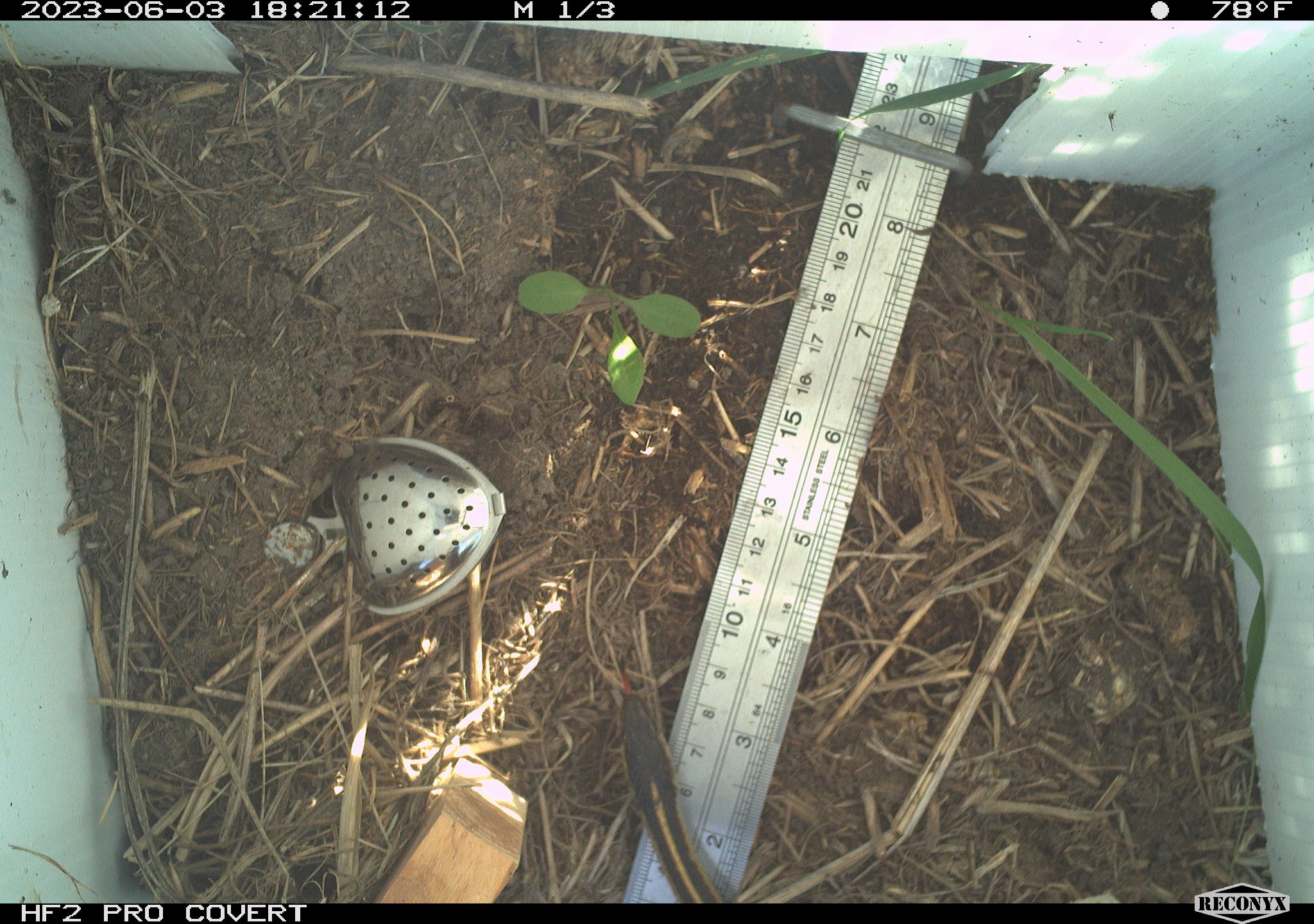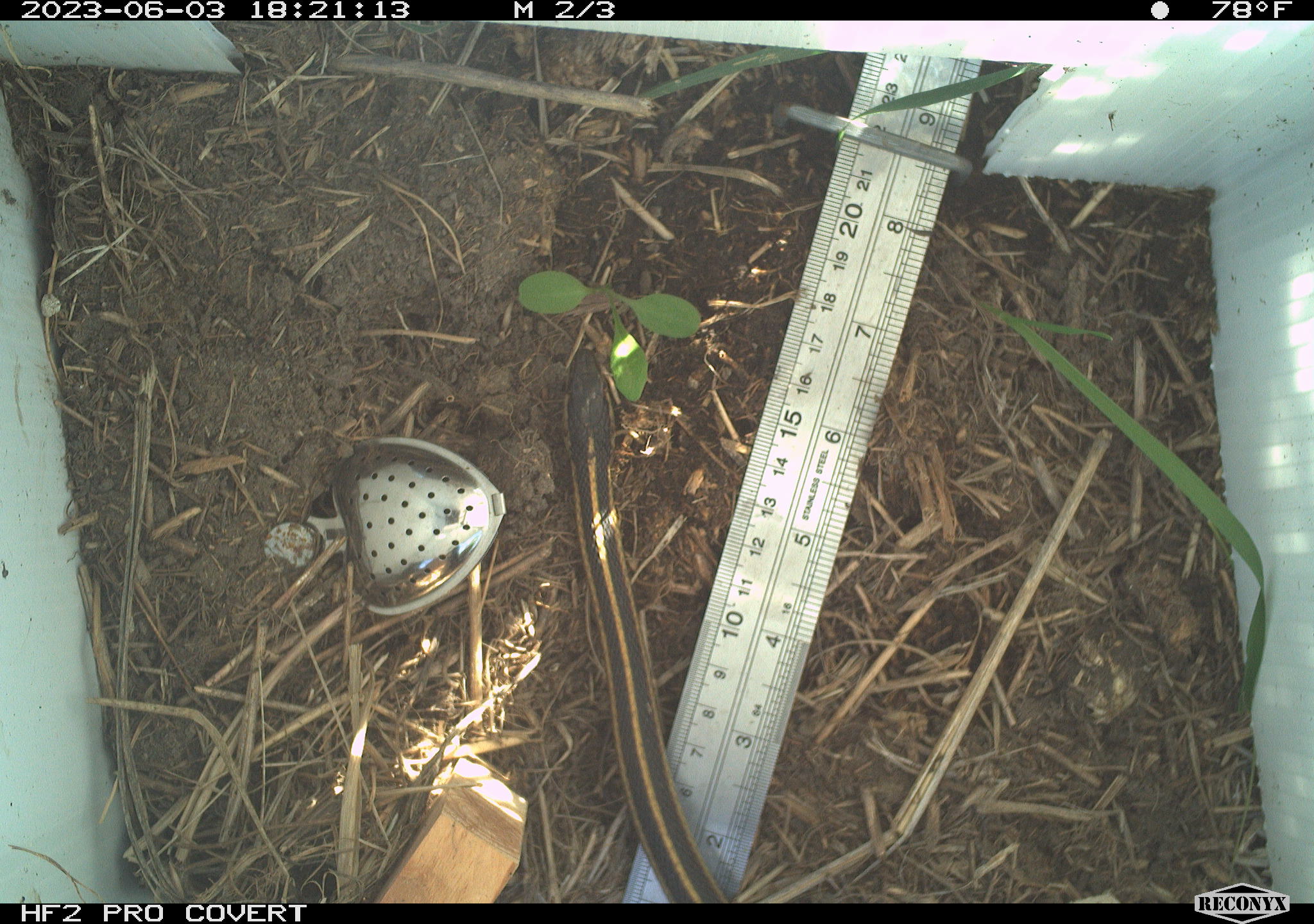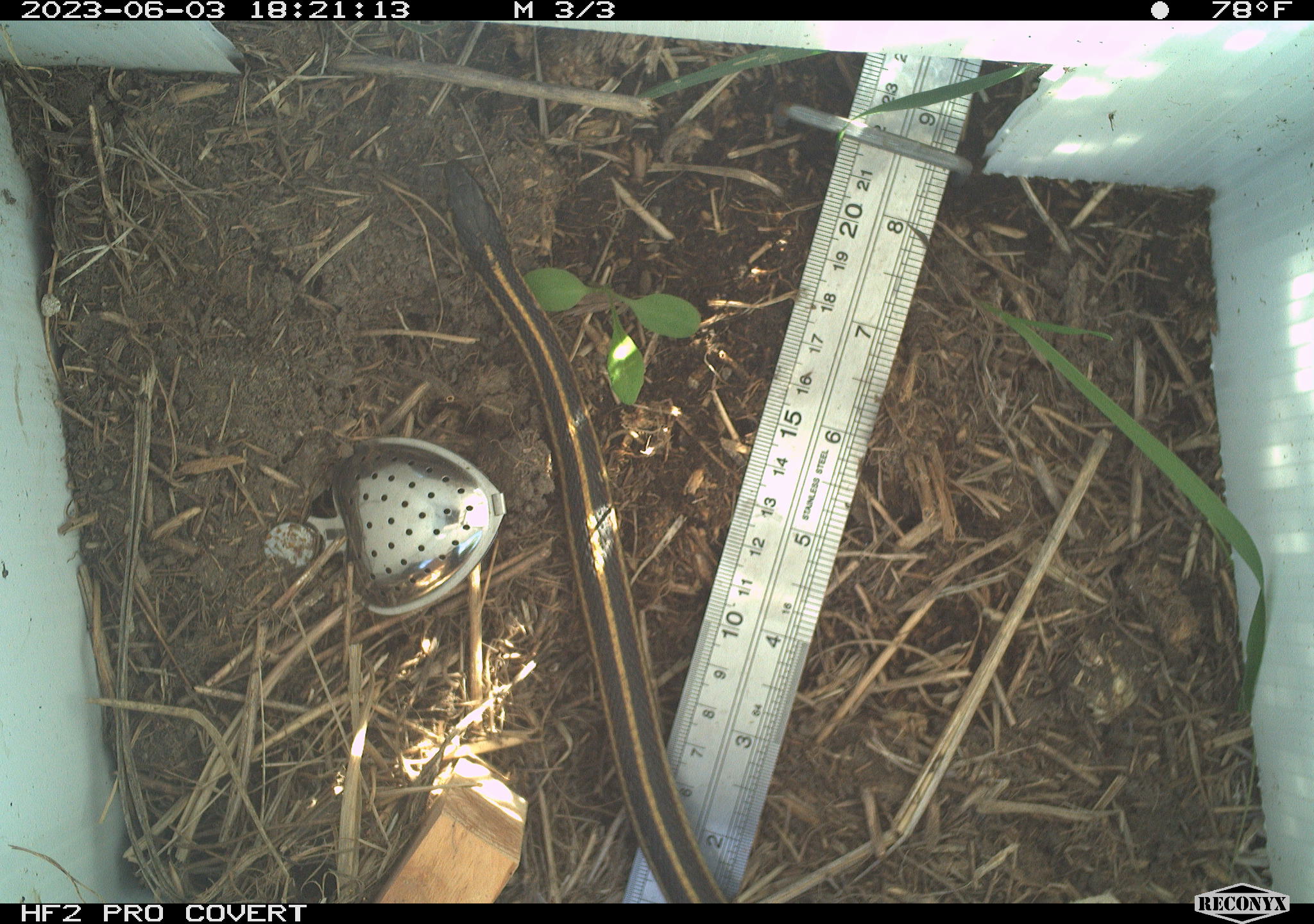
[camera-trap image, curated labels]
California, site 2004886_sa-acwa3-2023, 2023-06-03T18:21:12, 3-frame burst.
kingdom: Animalia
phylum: Chordata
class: Reptilia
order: Squamata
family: Colubridae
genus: Thamnophis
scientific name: Thamnophis elegans elegans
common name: mountain gartersnake